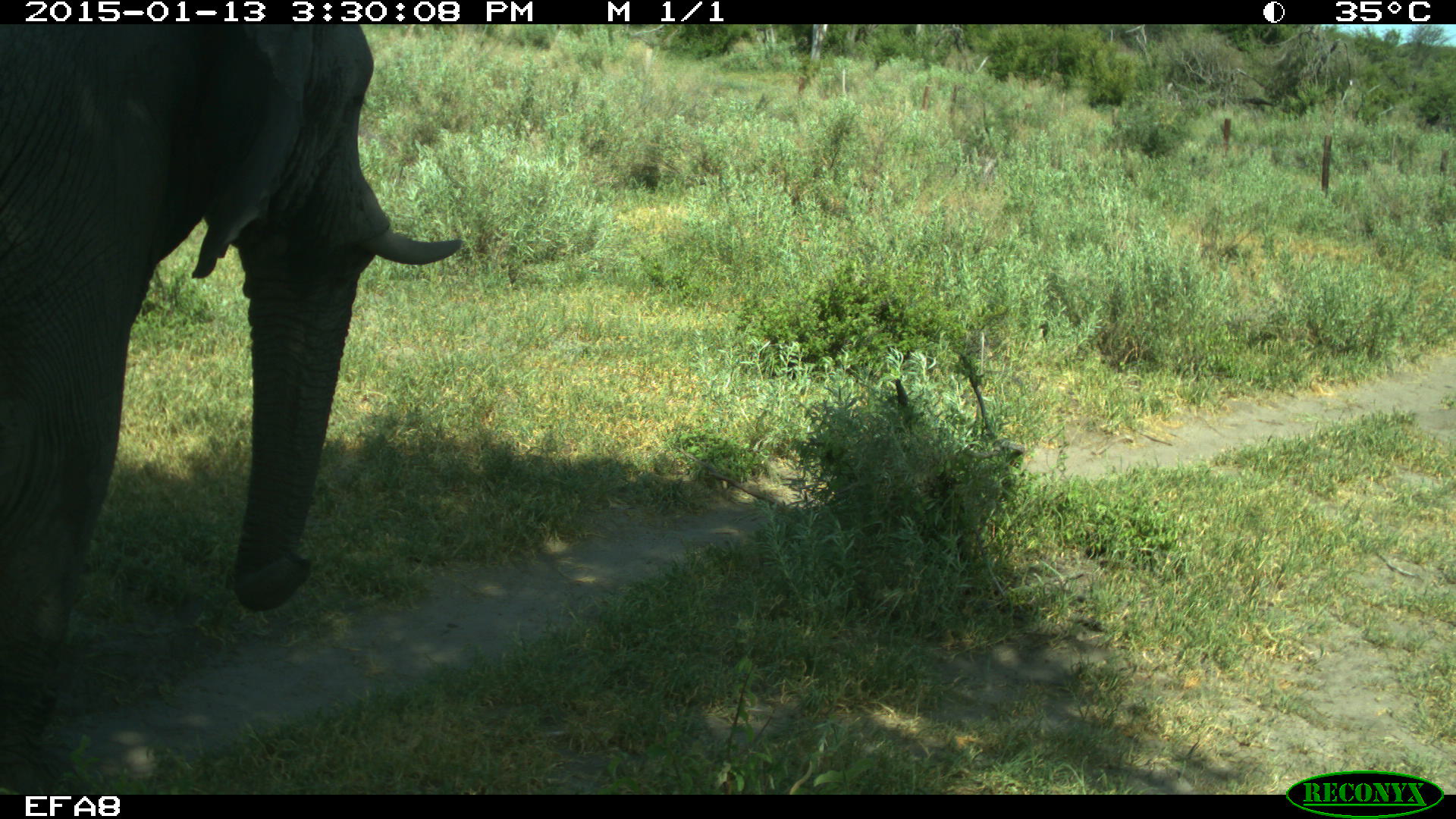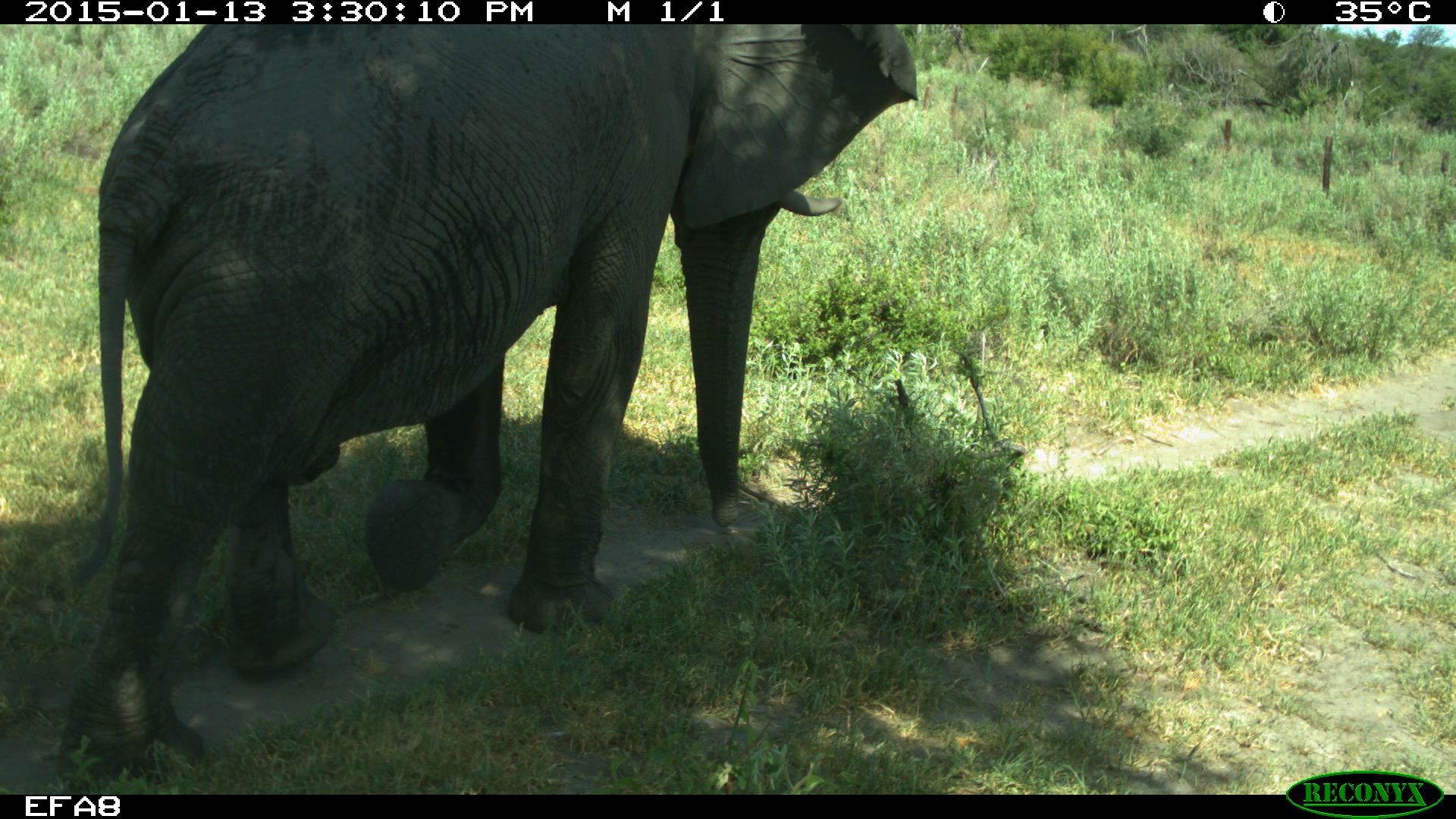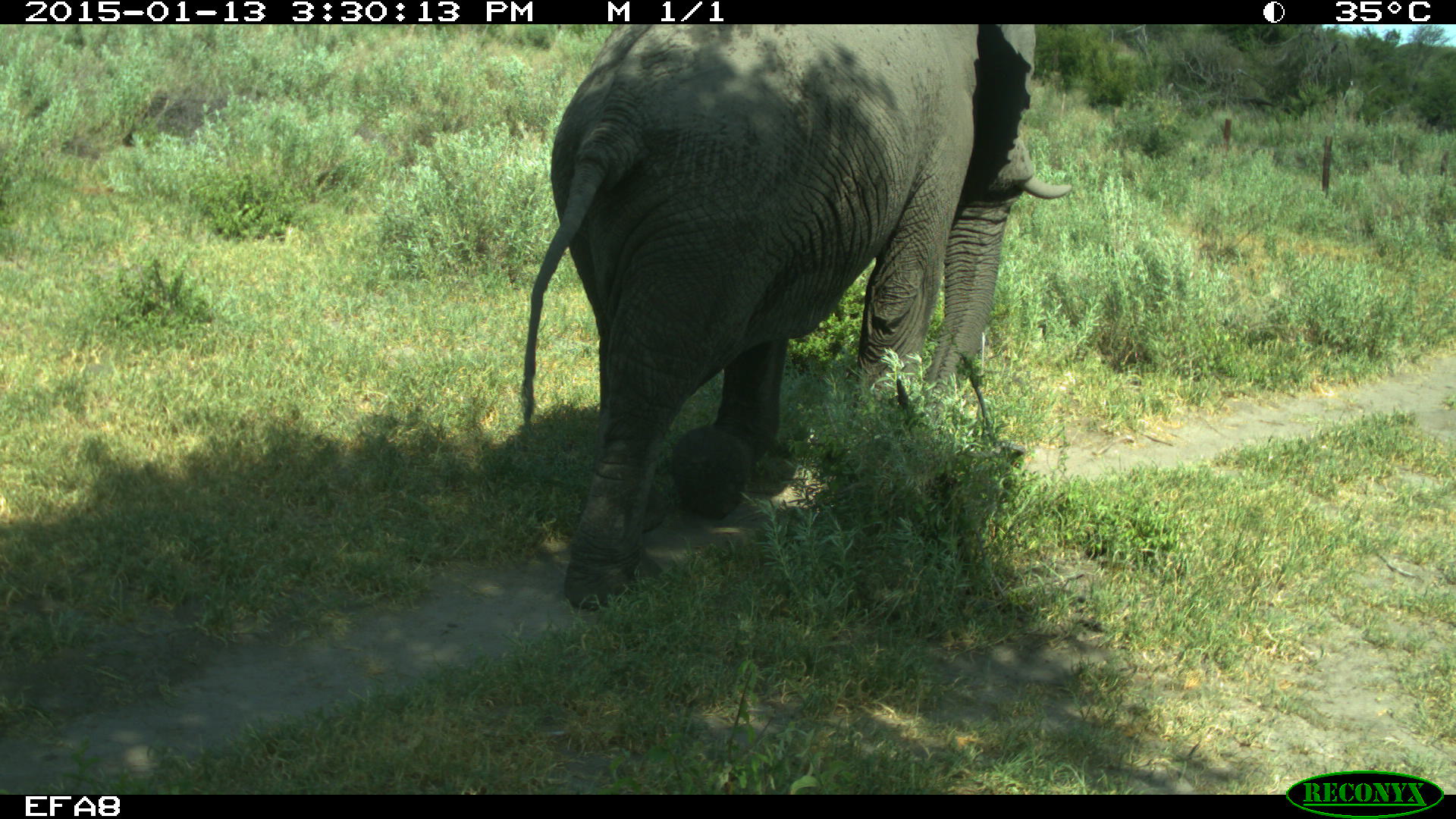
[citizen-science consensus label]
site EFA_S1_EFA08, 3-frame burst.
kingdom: Animalia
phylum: Chordata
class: Mammalia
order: Proboscidea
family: Elephantidae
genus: Loxodonta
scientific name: Loxodonta africana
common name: african bush elephant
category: elephant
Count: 1.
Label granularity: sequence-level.